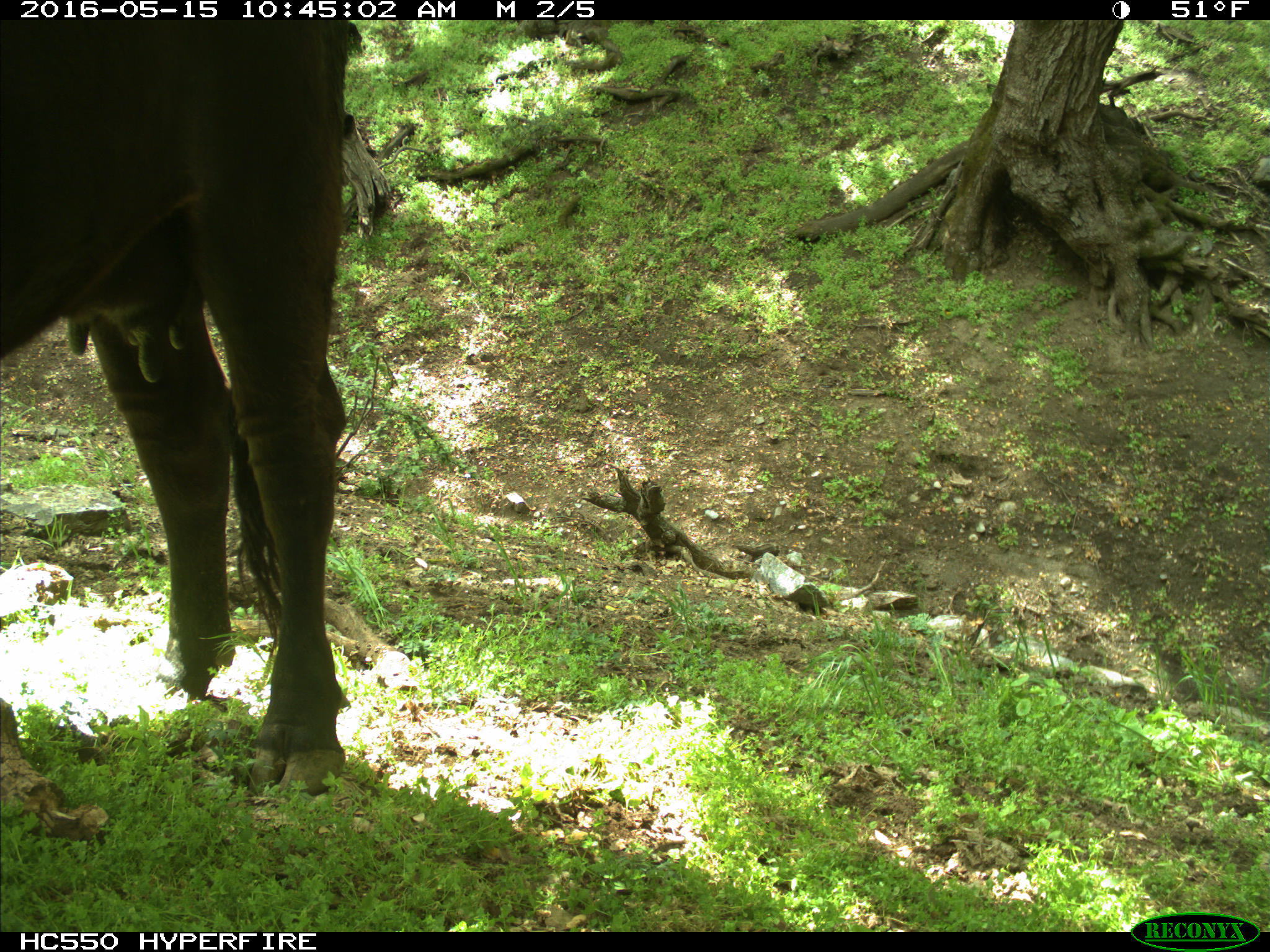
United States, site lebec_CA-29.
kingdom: Animalia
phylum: Chordata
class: Mammalia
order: Artiodactyla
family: Bovidae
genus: Bos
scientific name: Bos taurus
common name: domestic cow